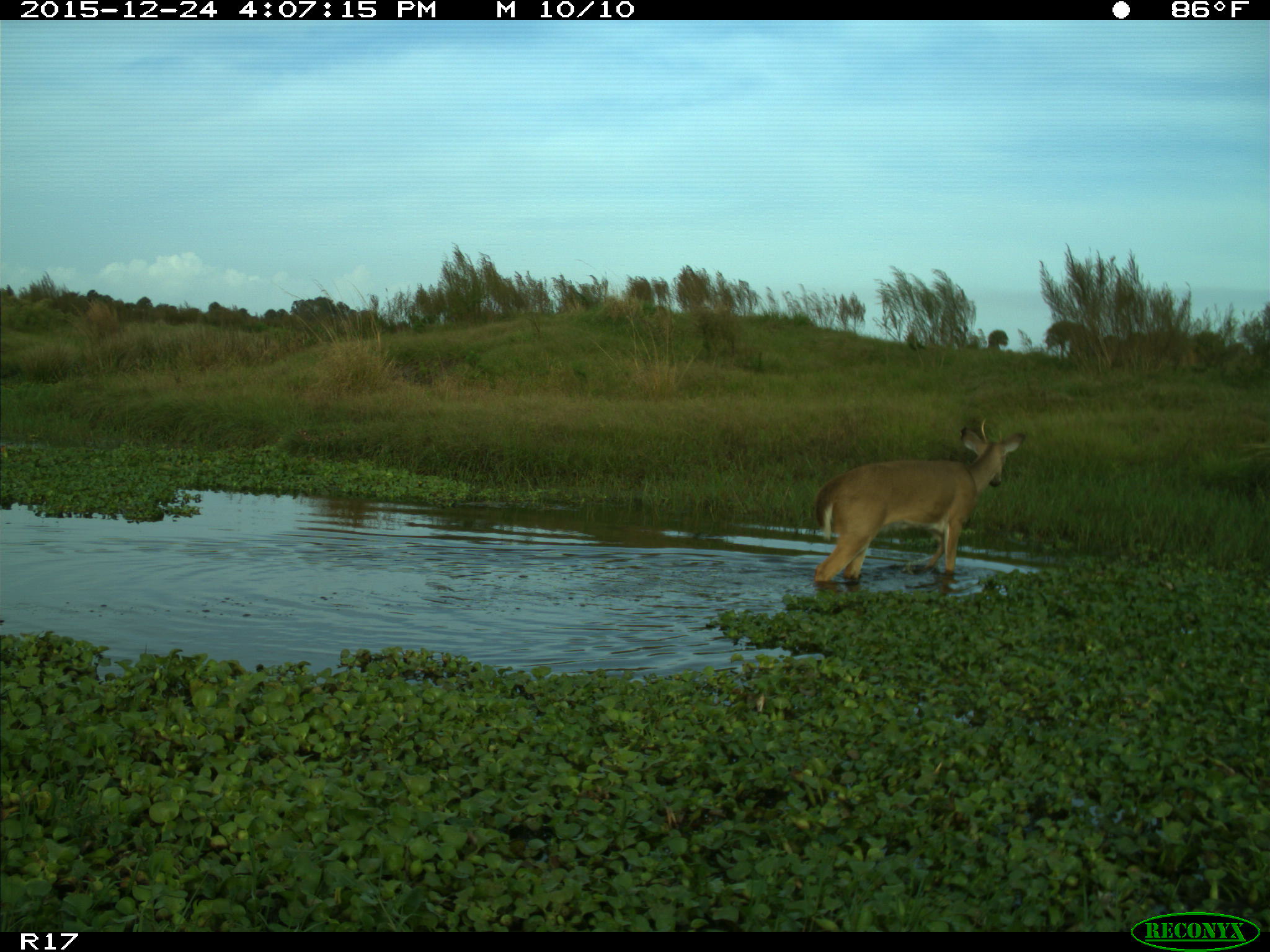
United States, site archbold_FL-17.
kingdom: Animalia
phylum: Chordata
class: Mammalia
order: Artiodactyla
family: Cervidae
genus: Odocoileus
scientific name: Odocoileus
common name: deer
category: unidentified deer